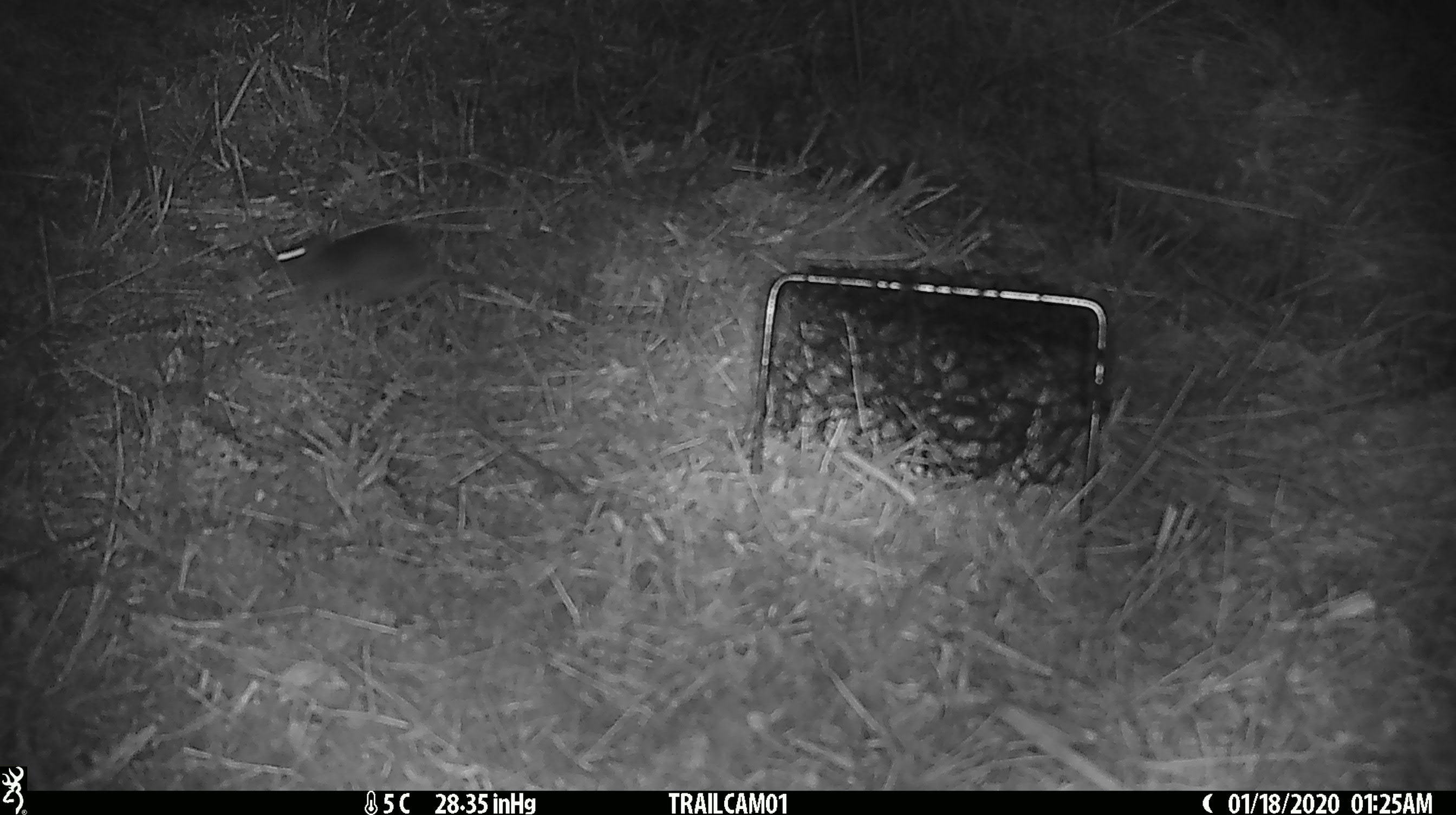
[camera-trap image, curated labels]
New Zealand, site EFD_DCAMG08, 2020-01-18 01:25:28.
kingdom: Animalia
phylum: Chordata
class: Mammalia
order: Rodentia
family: Muridae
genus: Mus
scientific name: Mus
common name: mouse